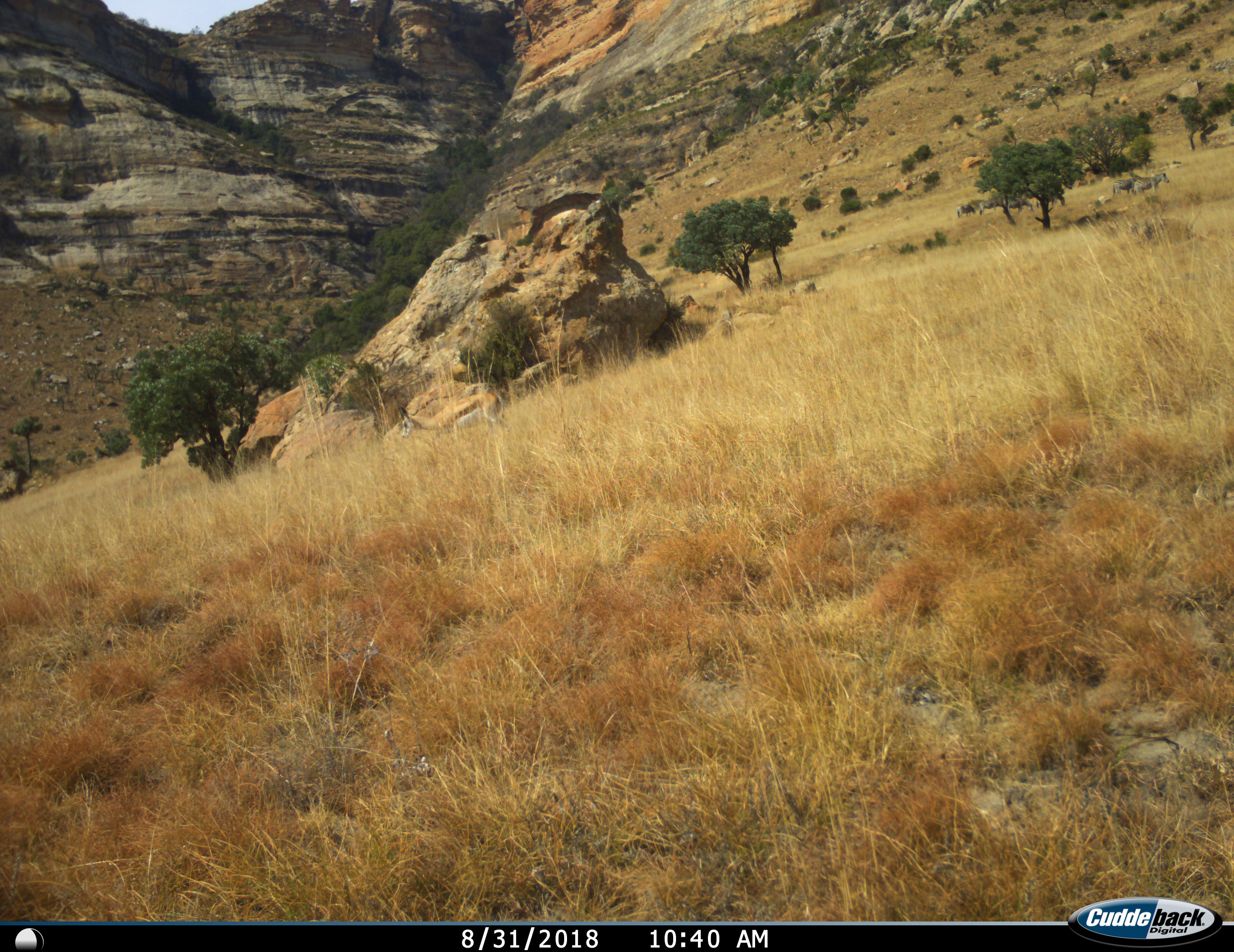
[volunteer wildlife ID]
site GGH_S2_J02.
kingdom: Animalia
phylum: Chordata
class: Mammalia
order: Artiodactyla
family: Bovidae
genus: Antidorcas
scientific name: Antidorcas marsupialis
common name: springbok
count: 1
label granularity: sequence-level